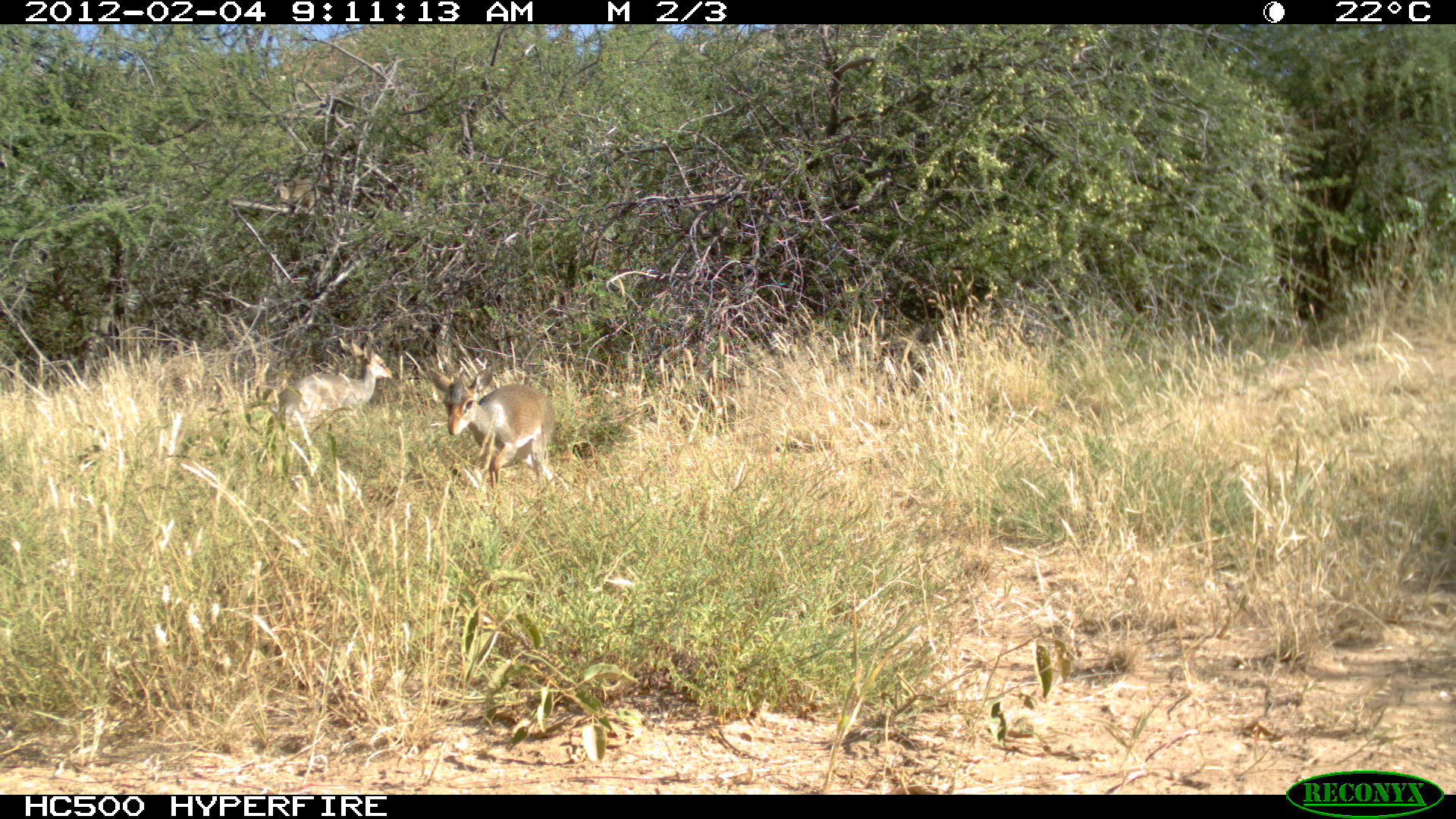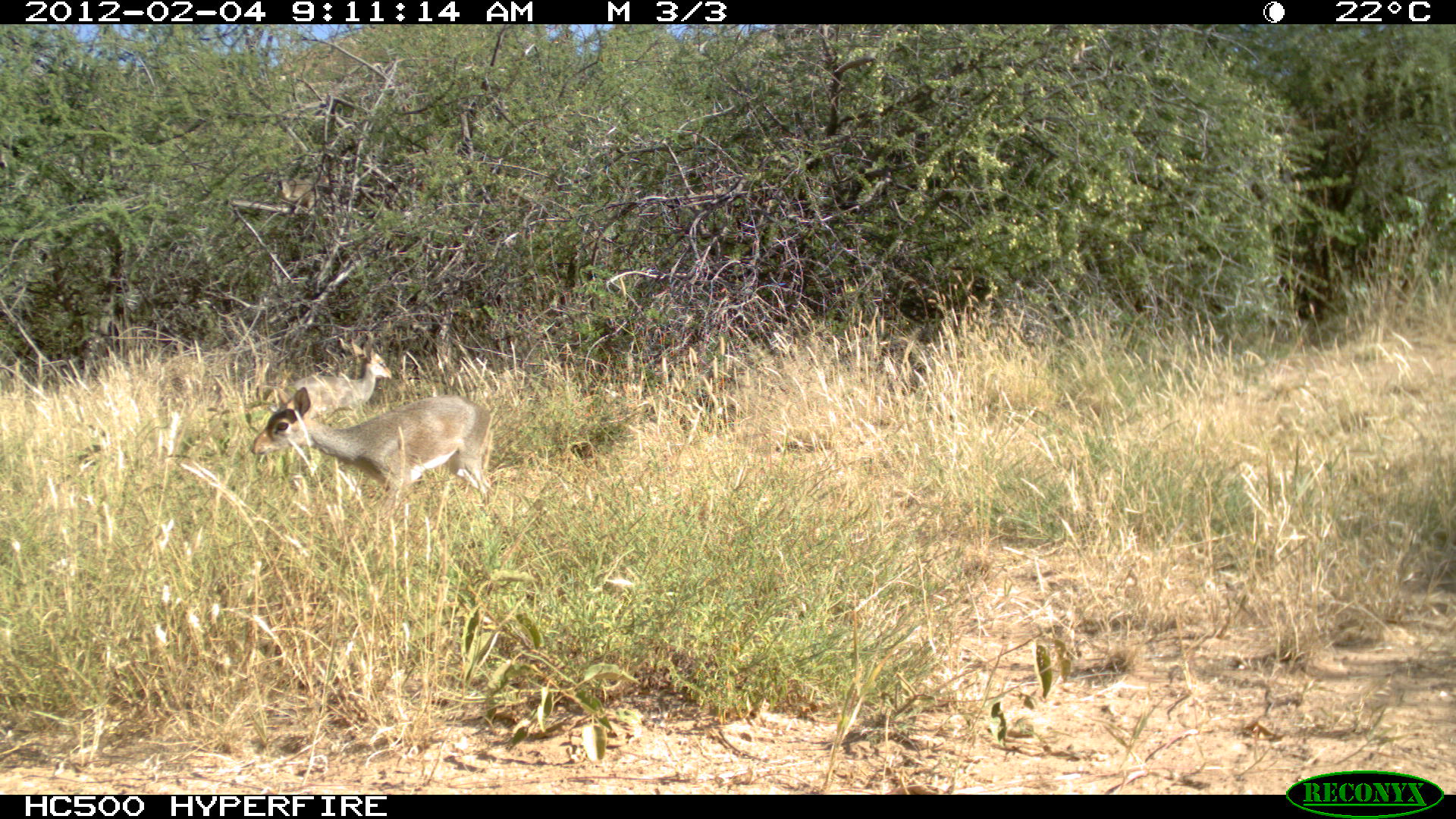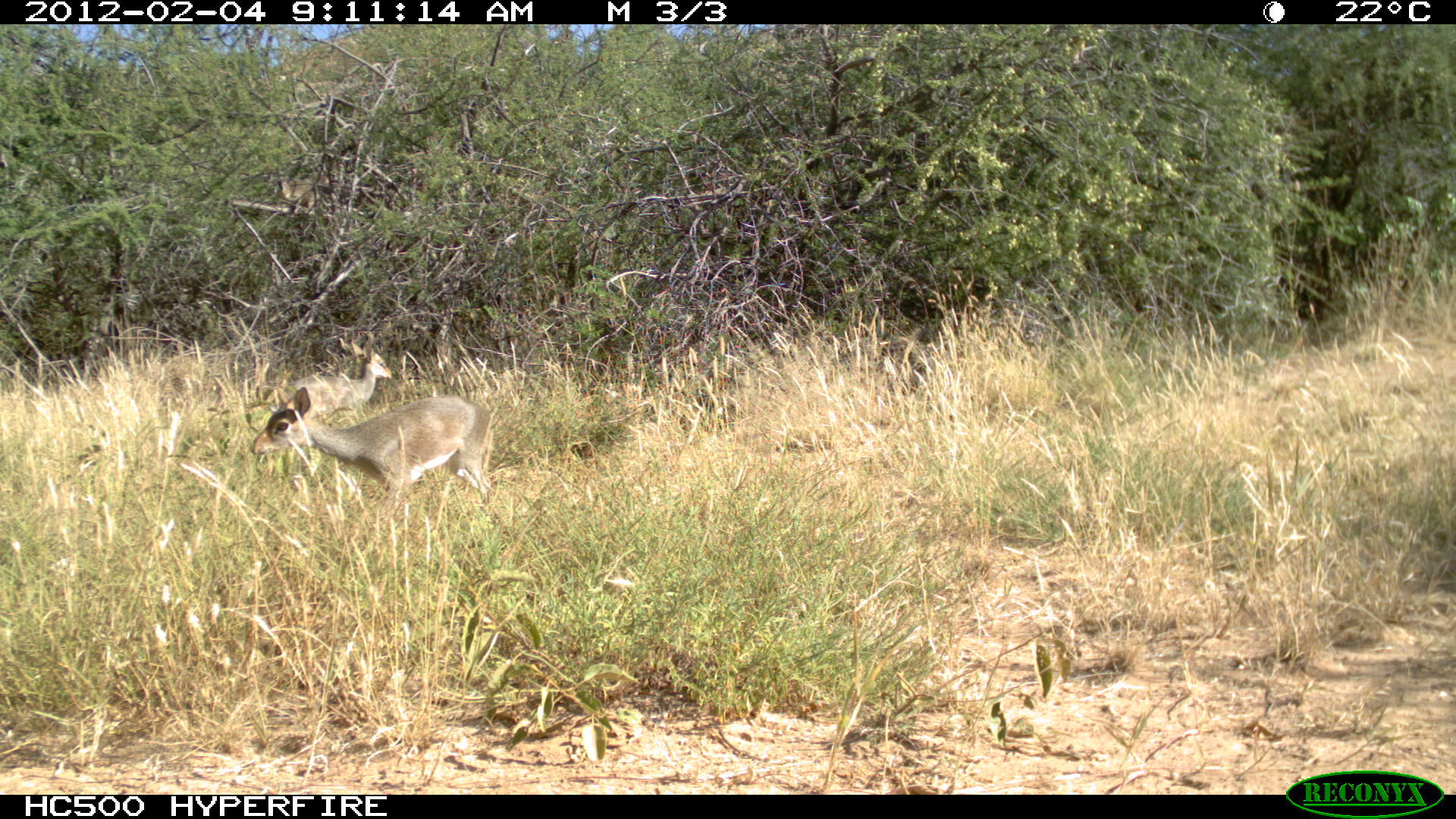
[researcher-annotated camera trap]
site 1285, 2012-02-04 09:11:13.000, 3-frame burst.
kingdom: Animalia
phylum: Chordata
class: Mammalia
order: Hyracoidea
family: Procaviidae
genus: Procavia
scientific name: Procavia capensis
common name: rock hyrax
Procavia capensis (rock hyrax), count 1.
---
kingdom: Animalia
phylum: Chordata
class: Mammalia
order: Artiodactyla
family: Bovidae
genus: Madoqua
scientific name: Madoqua guentheri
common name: günther's dik-dik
Madoqua guentheri (günther's dik-dik), count 2.